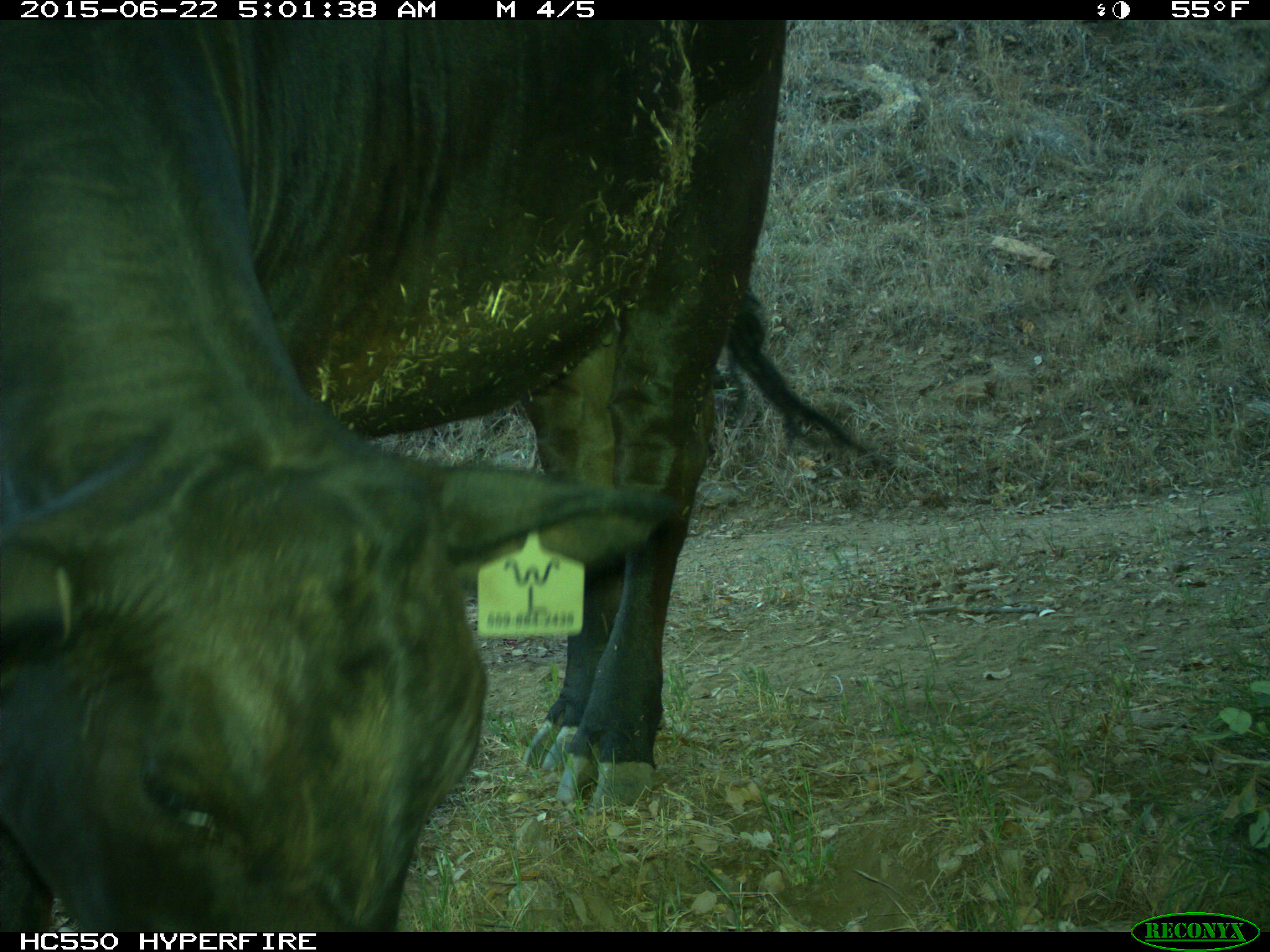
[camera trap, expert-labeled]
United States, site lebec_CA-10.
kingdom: Animalia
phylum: Chordata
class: Mammalia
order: Artiodactyla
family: Bovidae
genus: Bos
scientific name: Bos taurus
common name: domestic cow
Bos taurus (domestic cow).